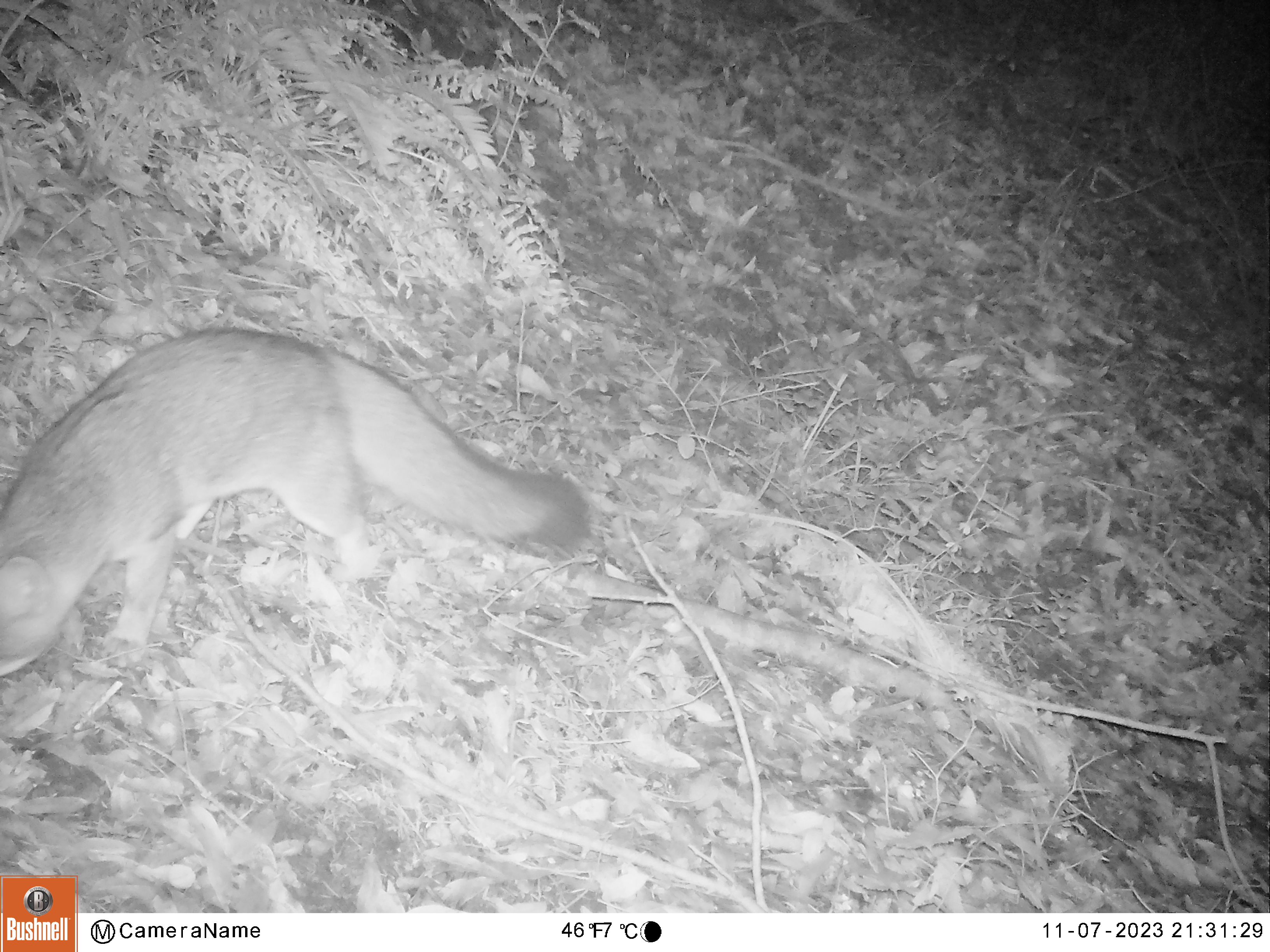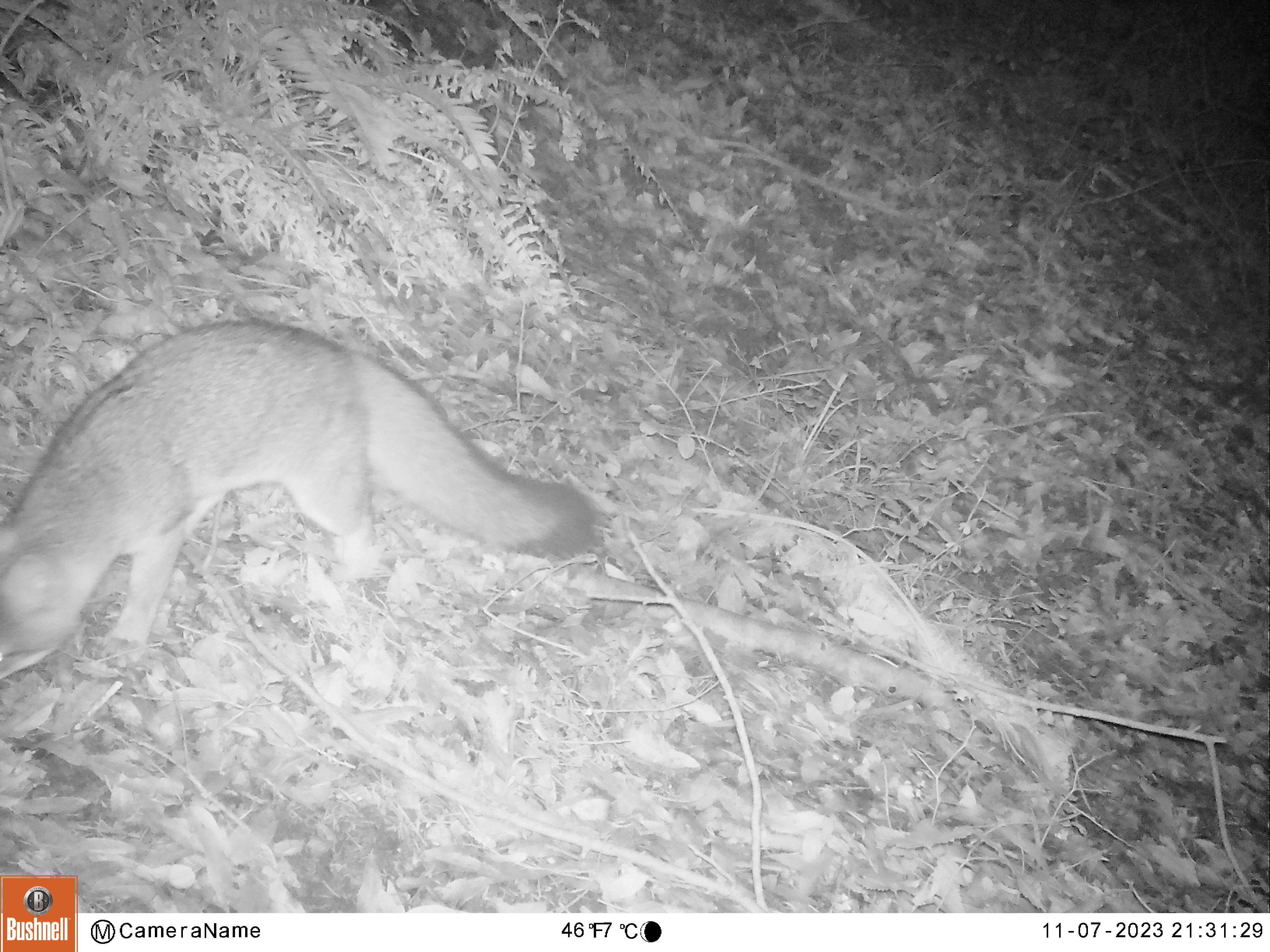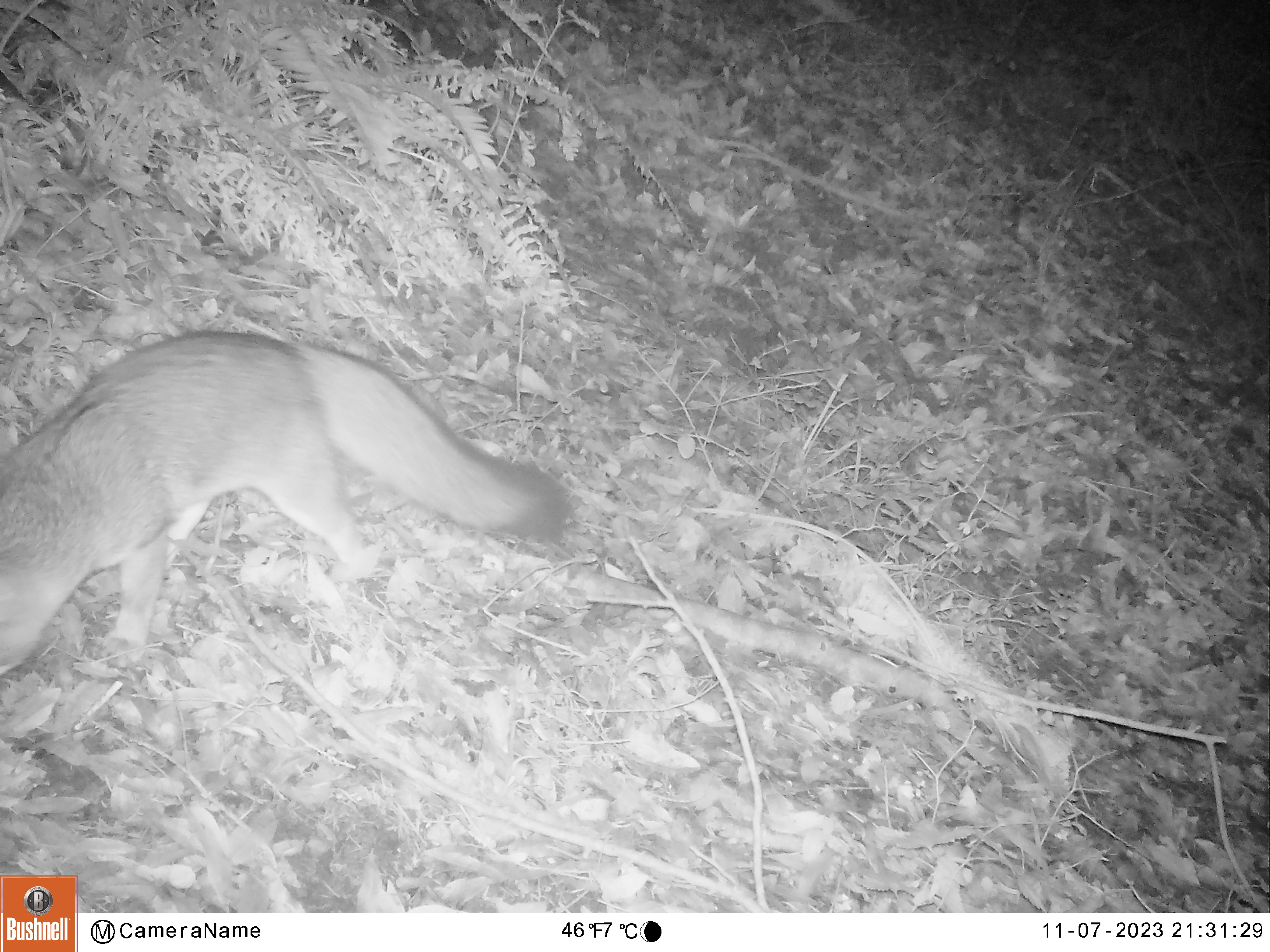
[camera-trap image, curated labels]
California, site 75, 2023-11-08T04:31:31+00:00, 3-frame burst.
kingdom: Animalia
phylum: Chordata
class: Mammalia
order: Carnivora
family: Canidae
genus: Urocyon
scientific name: Urocyon cinereoargenteus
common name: gray fox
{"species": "gray fox (Urocyon cinereoargenteus)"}